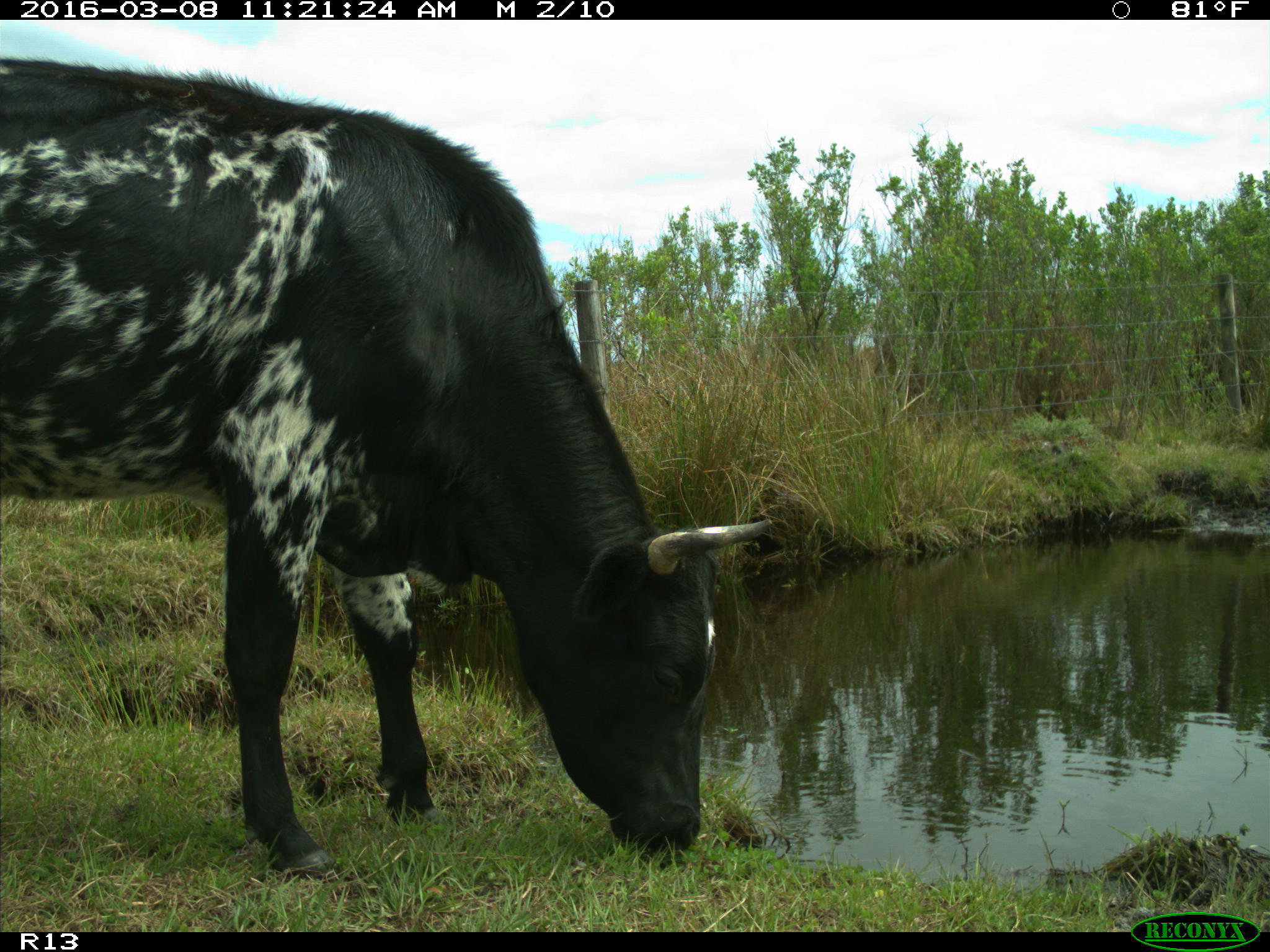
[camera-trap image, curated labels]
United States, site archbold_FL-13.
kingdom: Animalia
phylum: Chordata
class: Mammalia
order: Artiodactyla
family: Bovidae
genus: Bos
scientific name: Bos taurus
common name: domestic cow